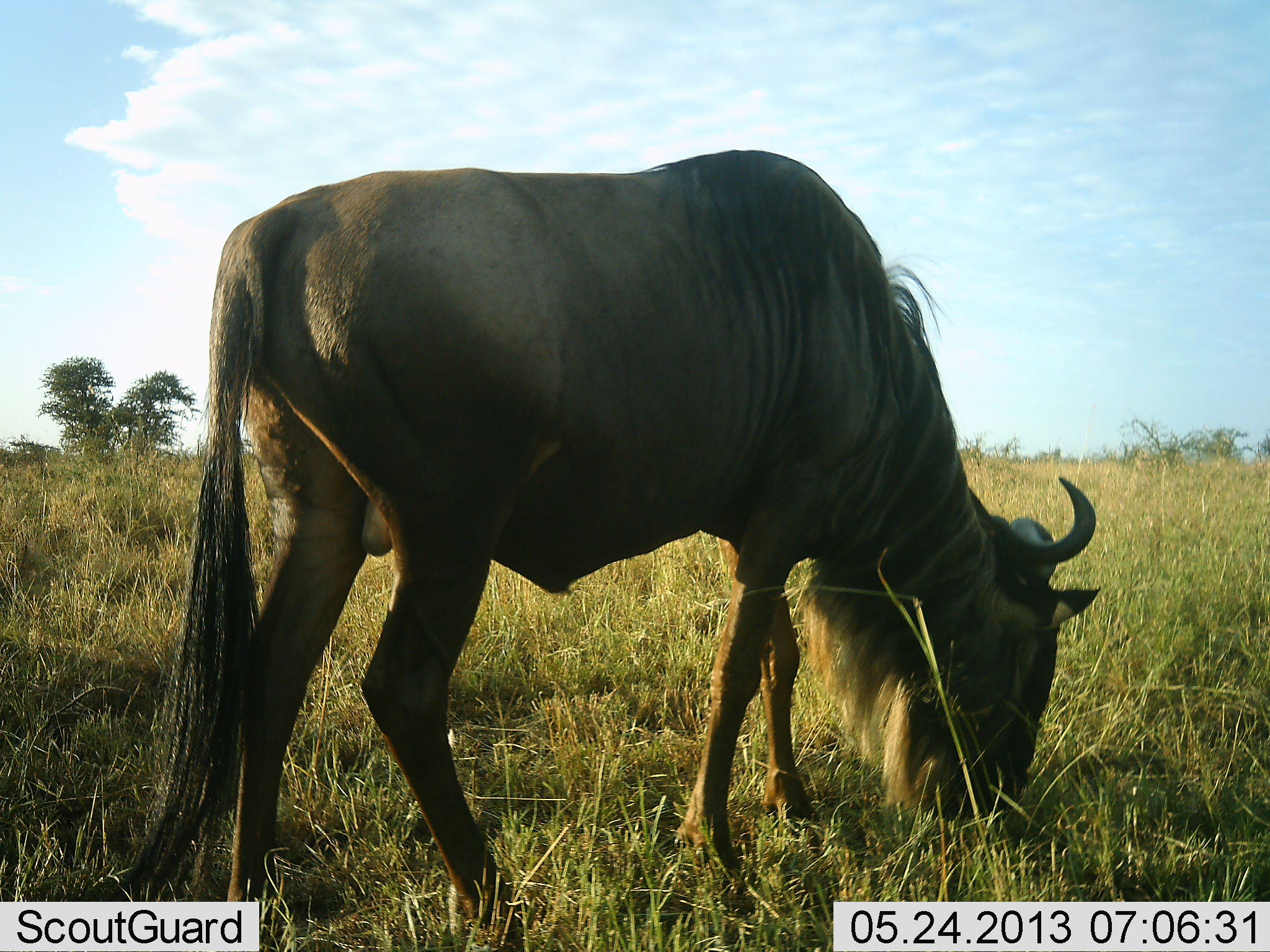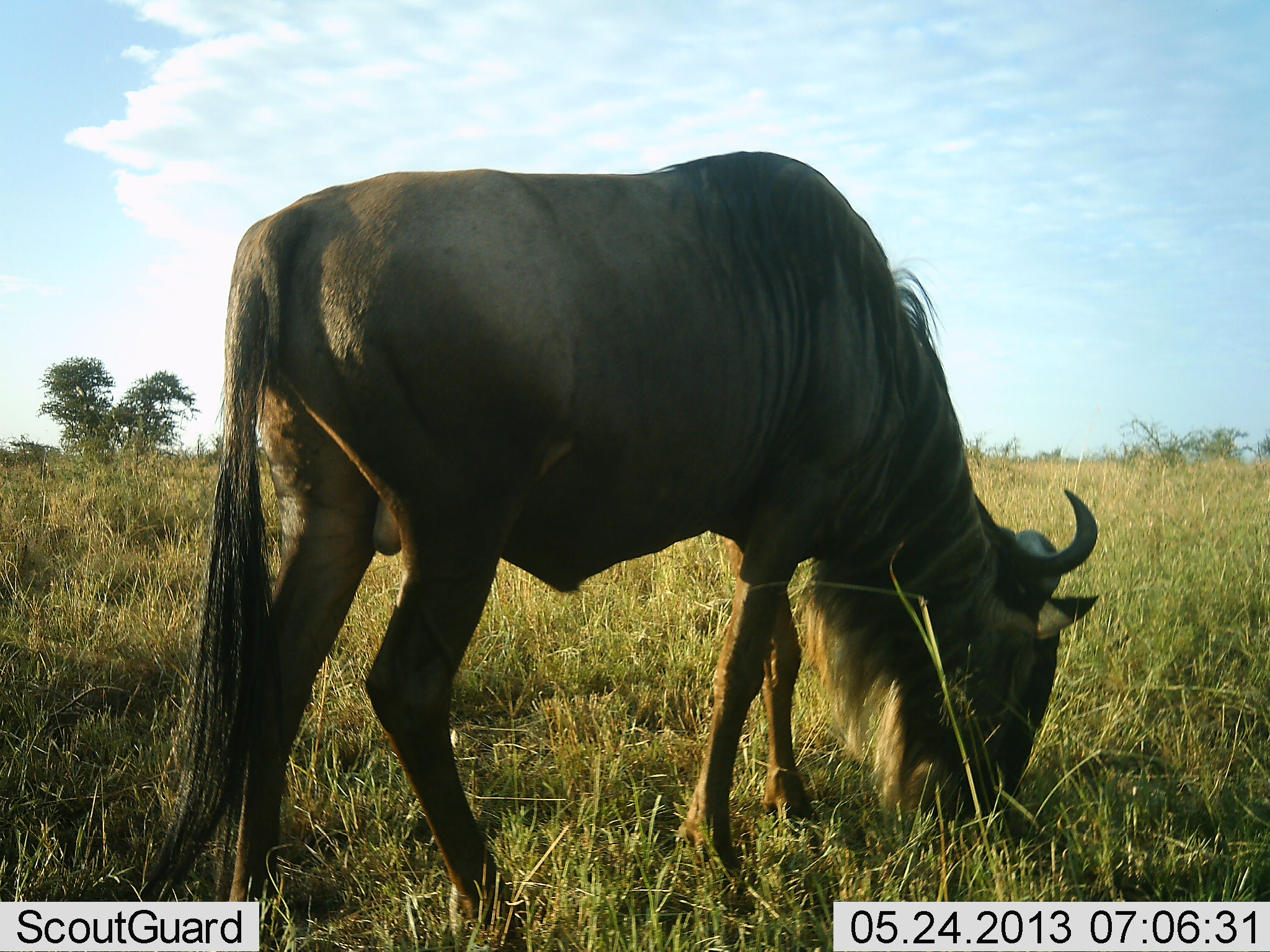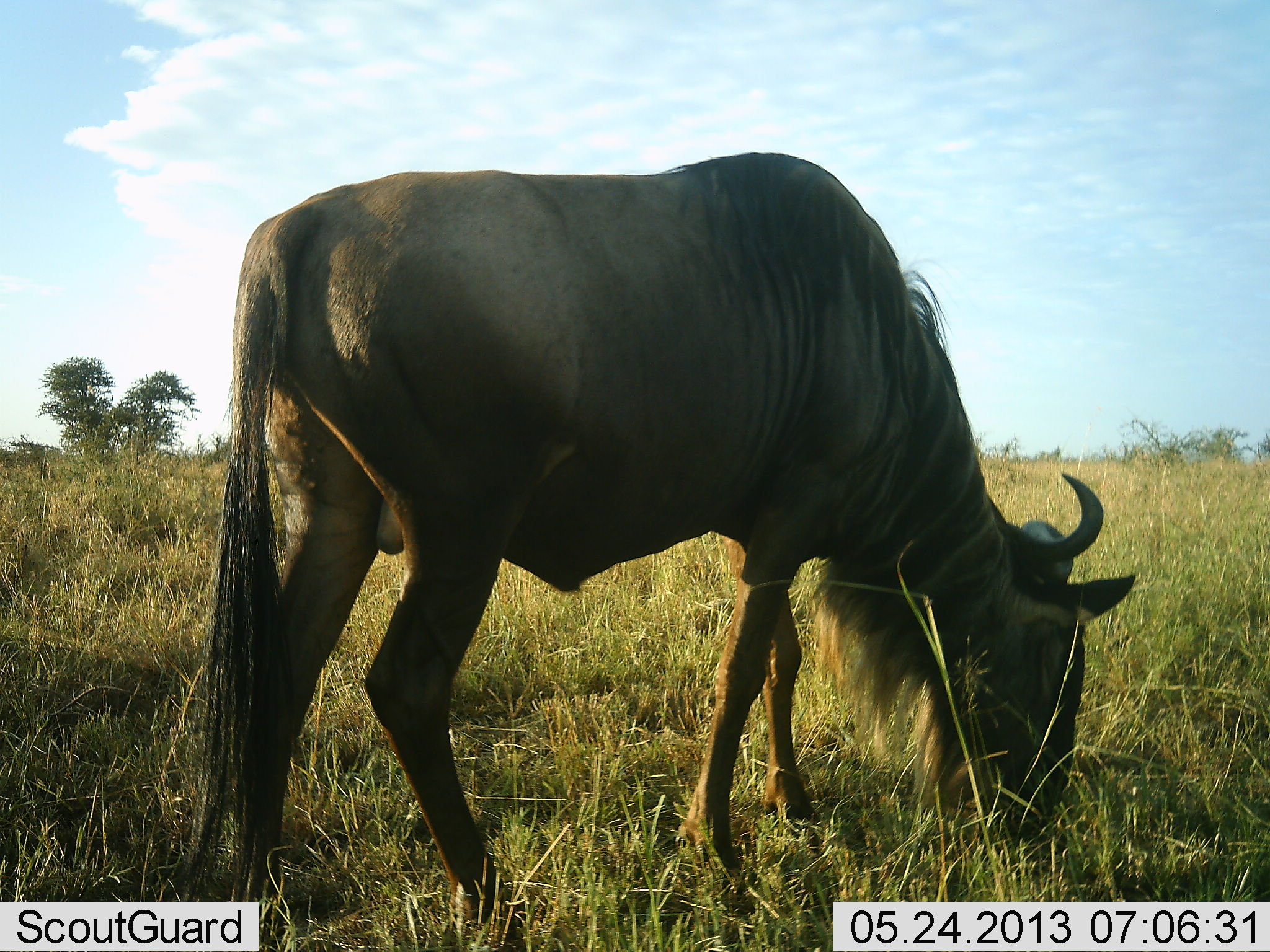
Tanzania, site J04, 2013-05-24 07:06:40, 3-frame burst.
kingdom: Animalia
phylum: Chordata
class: Mammalia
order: Artiodactyla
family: Bovidae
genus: Connochaetes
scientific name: Connochaetes taurinus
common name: blue wildebeest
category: wildebeest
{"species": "wildebeest (blue wildebeest) (Connochaetes taurinus)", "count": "1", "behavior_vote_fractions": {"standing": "12%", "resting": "0%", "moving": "6%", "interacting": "0%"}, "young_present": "0%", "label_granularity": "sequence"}